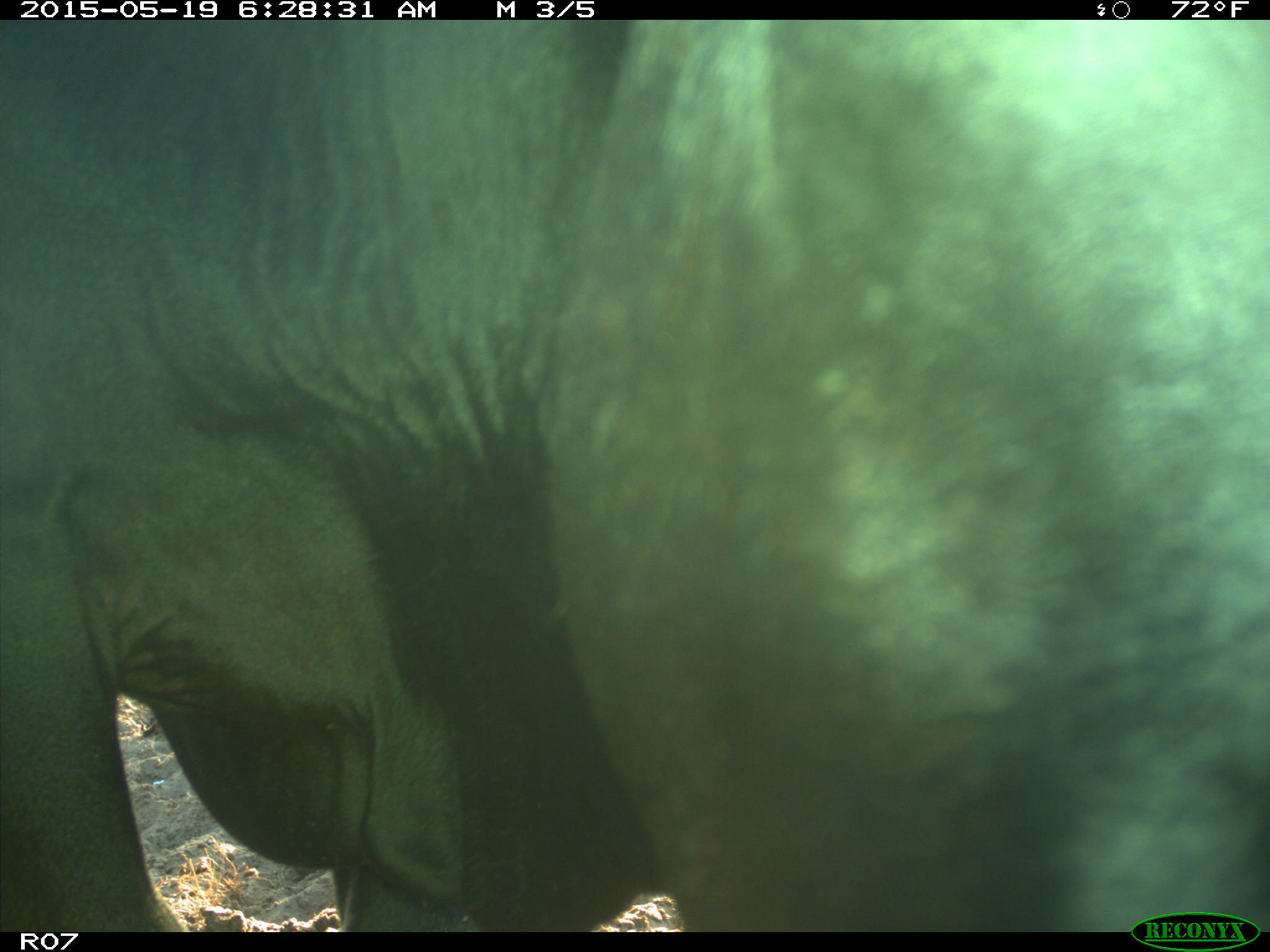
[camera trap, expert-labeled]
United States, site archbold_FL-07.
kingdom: Animalia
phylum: Chordata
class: Mammalia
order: Artiodactyla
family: Bovidae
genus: Bos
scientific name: Bos taurus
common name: domestic cow